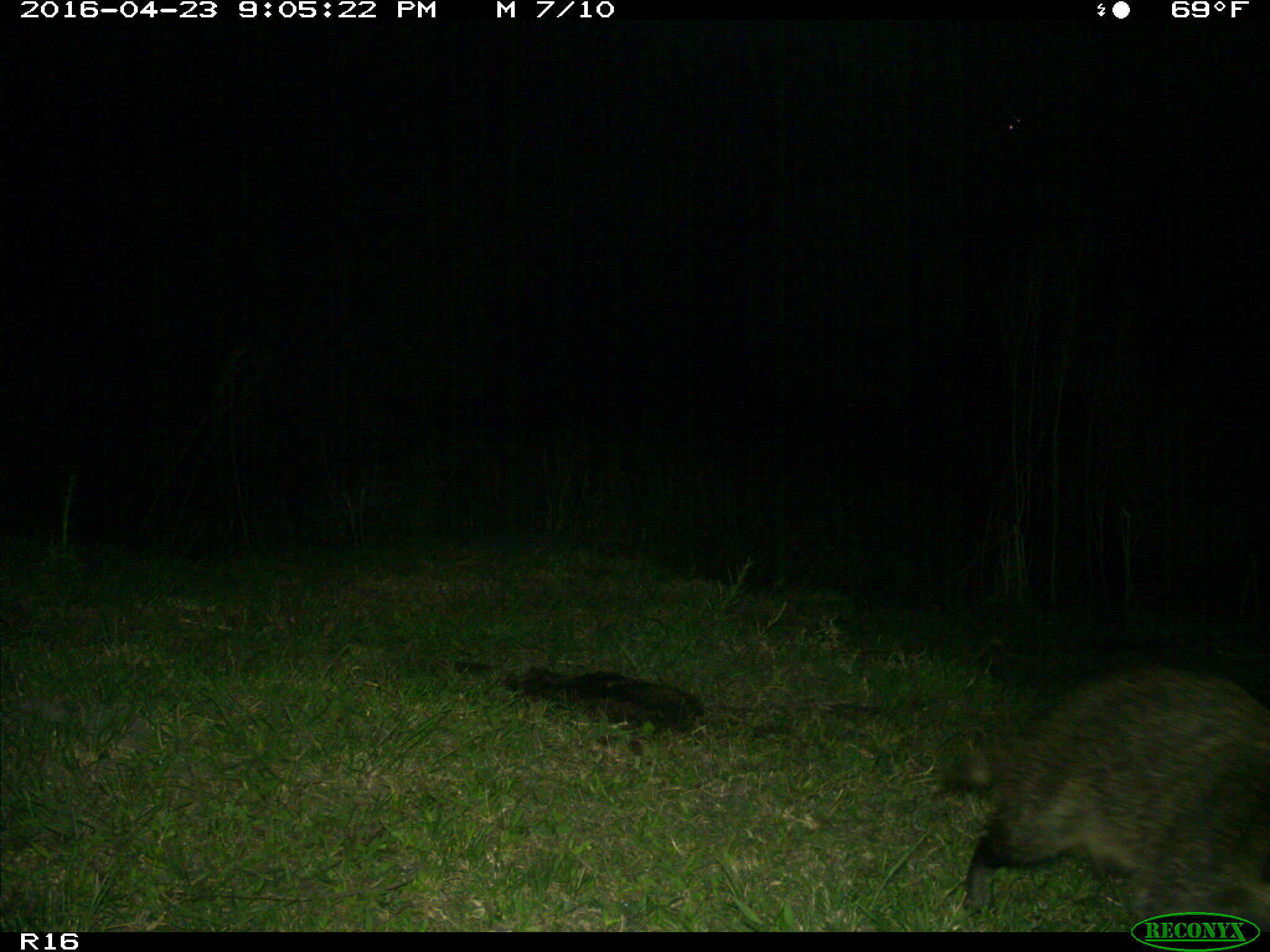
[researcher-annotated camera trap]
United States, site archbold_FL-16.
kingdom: Animalia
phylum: Chordata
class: Mammalia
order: Carnivora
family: Procyonidae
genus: Procyon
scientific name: Procyon lotor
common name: common raccoon